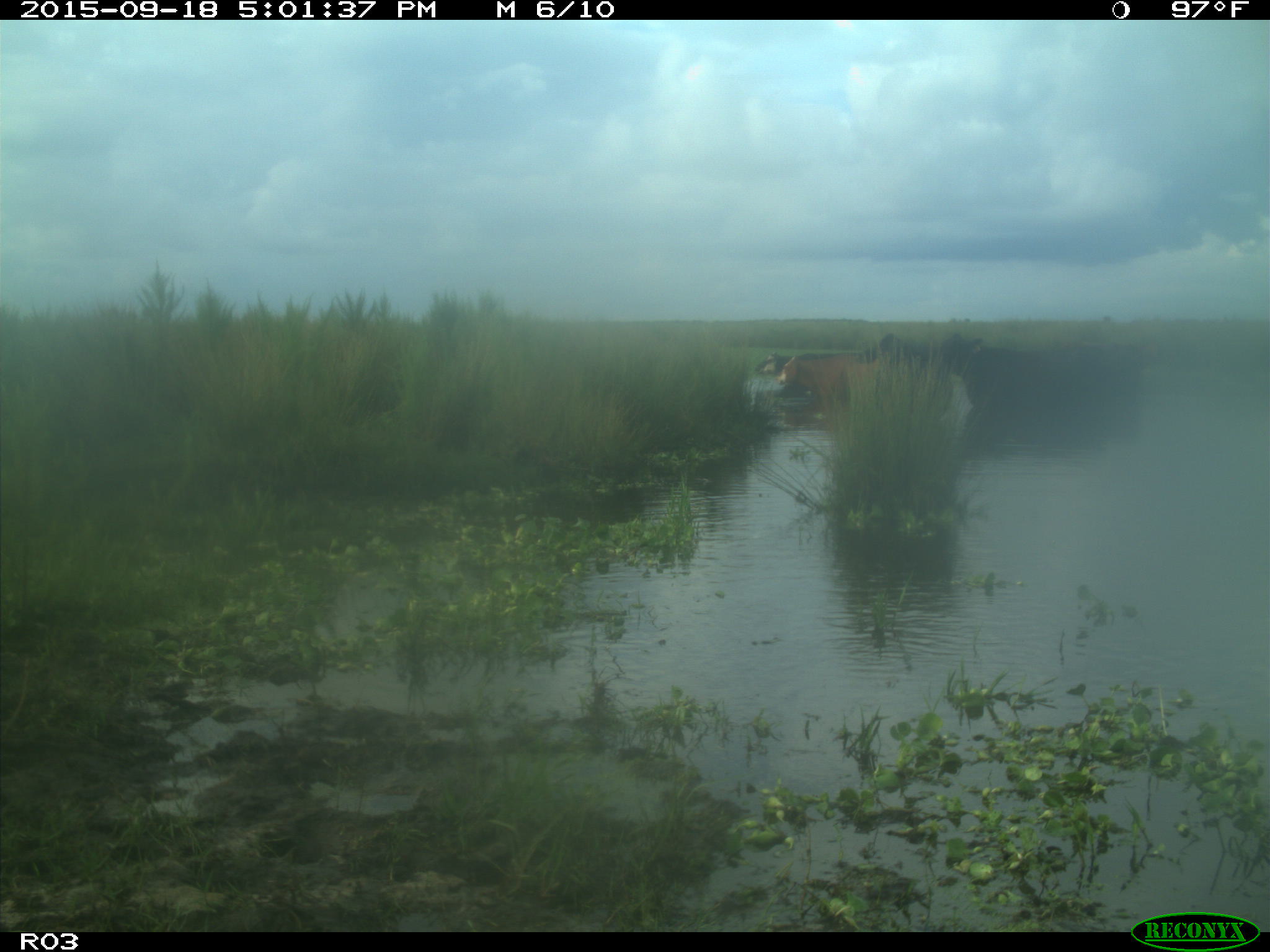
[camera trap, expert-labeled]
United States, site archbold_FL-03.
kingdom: Animalia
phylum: Chordata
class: Mammalia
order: Artiodactyla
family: Bovidae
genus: Bos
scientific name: Bos taurus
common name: domestic cow